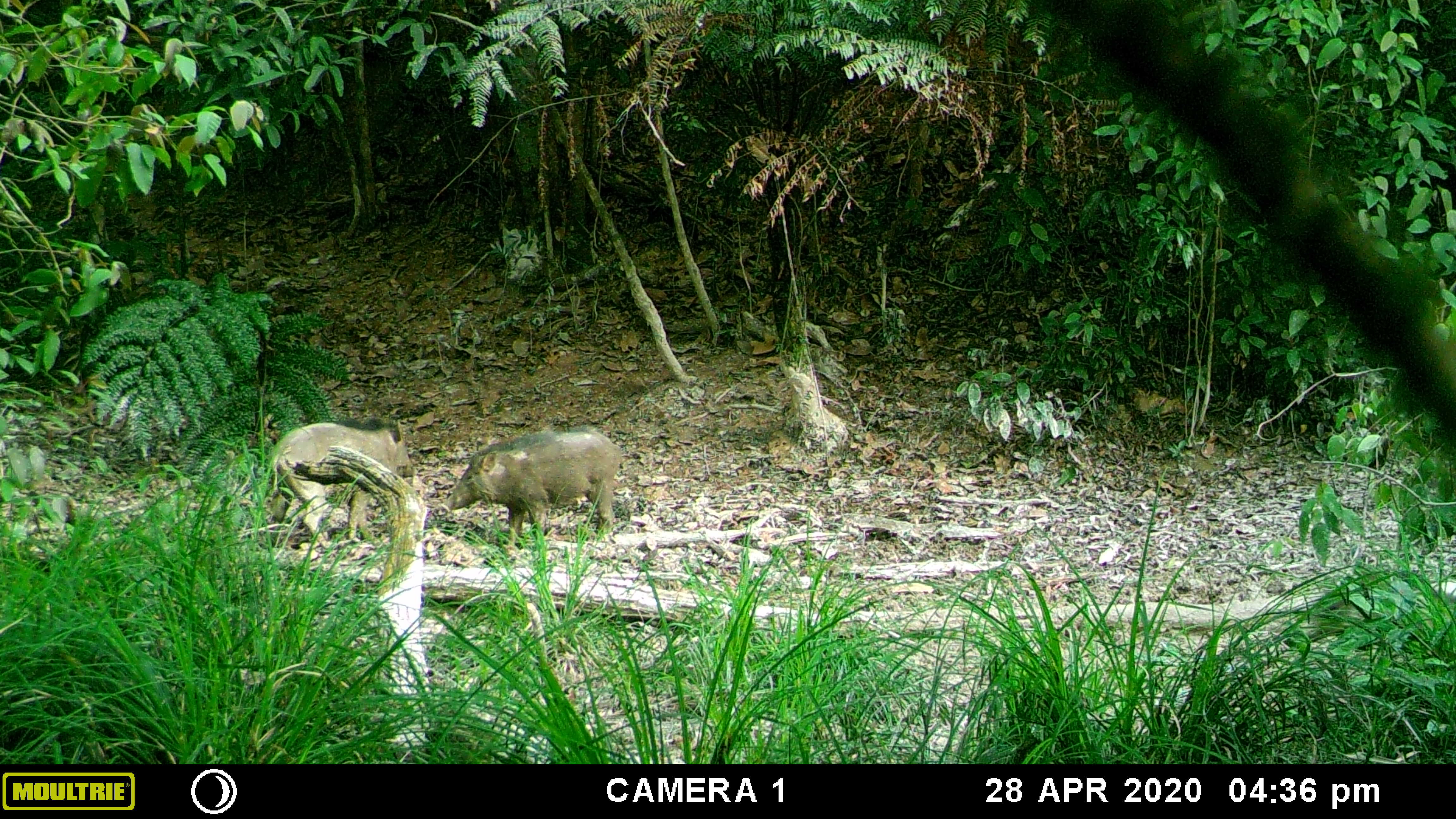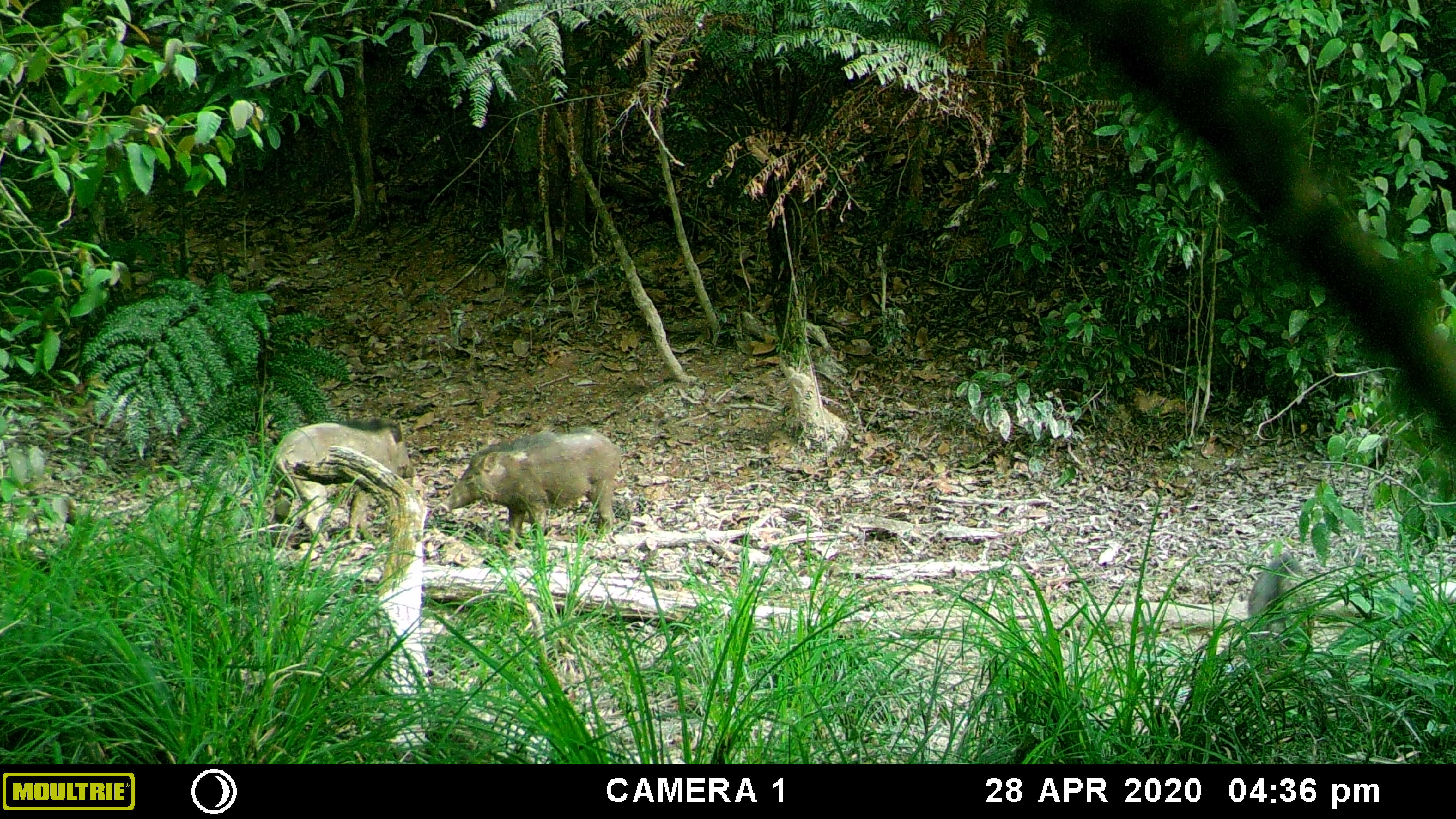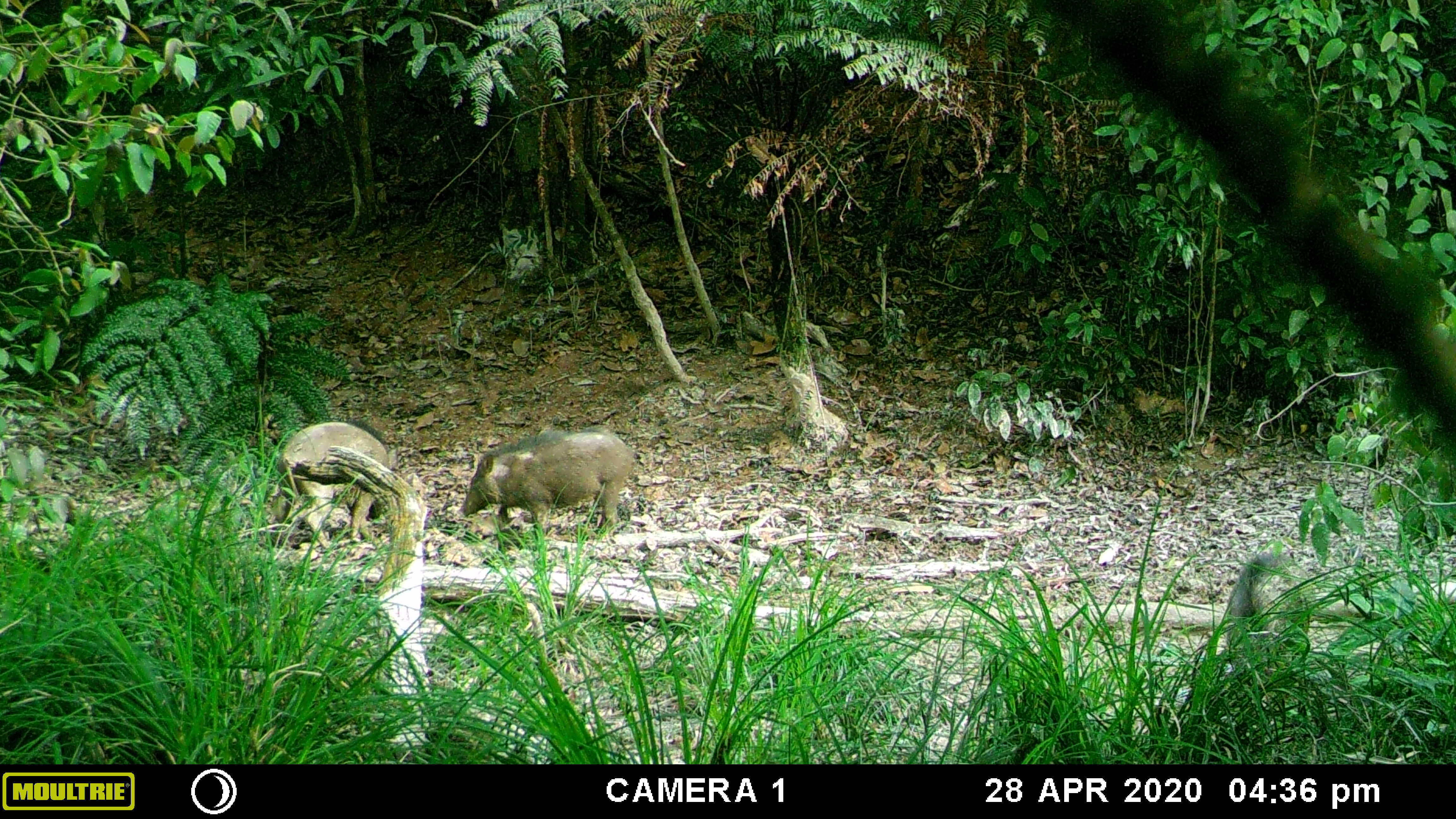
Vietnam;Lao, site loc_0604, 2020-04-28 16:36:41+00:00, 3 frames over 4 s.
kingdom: Animalia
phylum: Chordata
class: Mammalia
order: Artiodactyla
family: Suidae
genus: Sus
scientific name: Sus scrofa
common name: eurasian wild pig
Eurasian wild pig (Sus scrofa). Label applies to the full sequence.